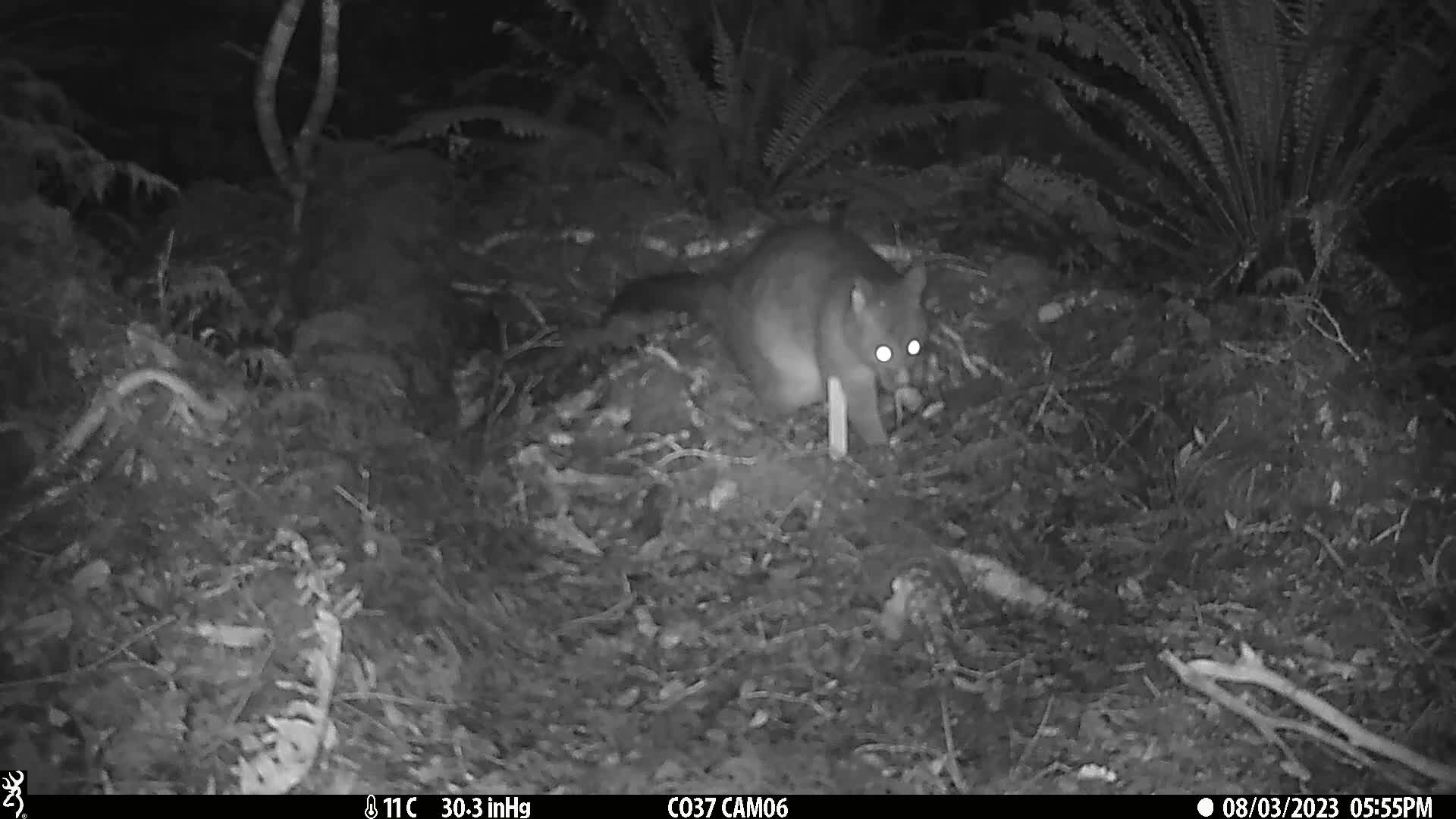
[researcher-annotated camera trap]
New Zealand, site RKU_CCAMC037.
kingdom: Animalia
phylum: Chordata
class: Mammalia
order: Diprotodontia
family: Phalangeridae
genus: Trichosurus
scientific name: Trichosurus vulpecula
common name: common brushtail possum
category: possum